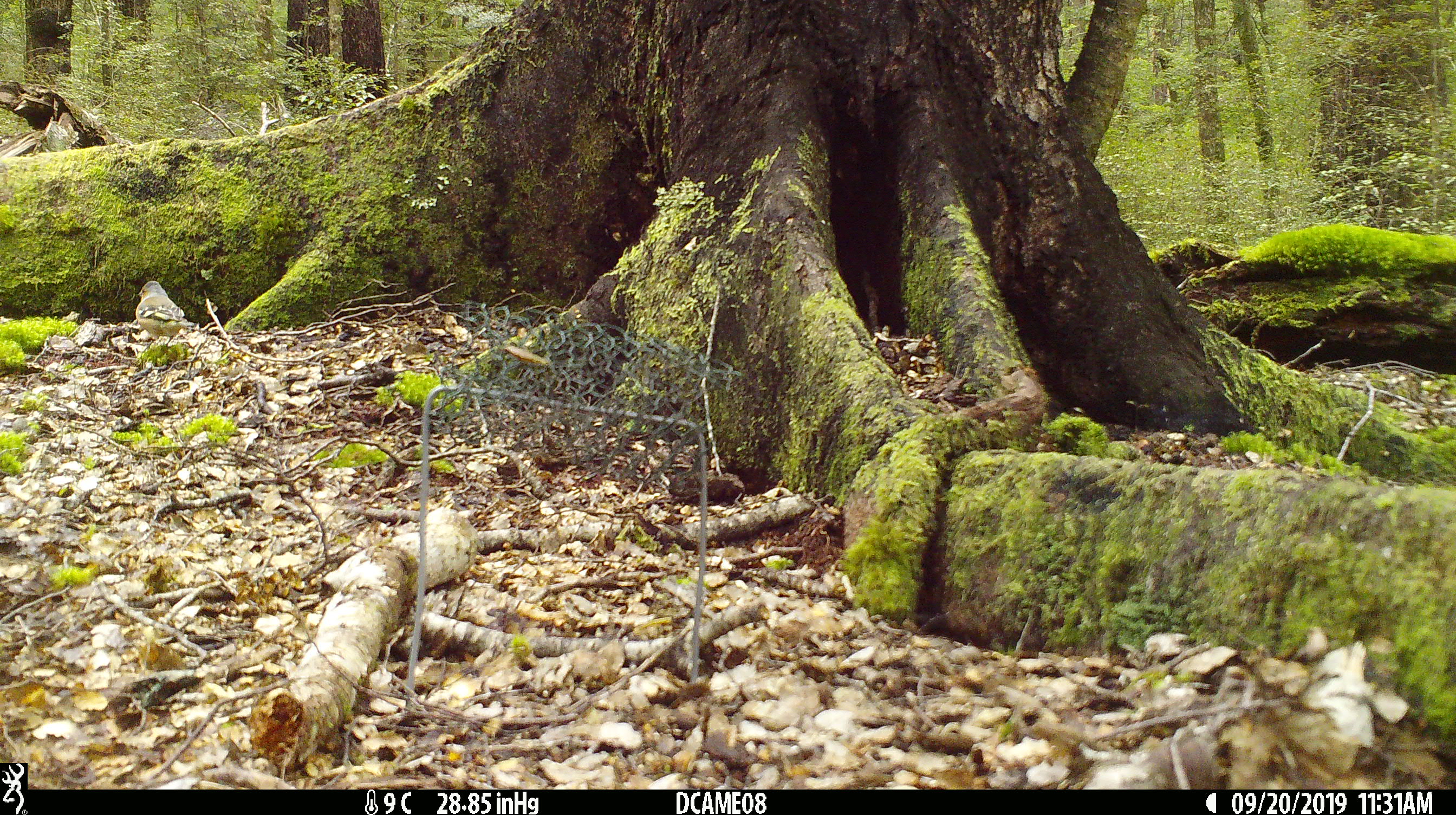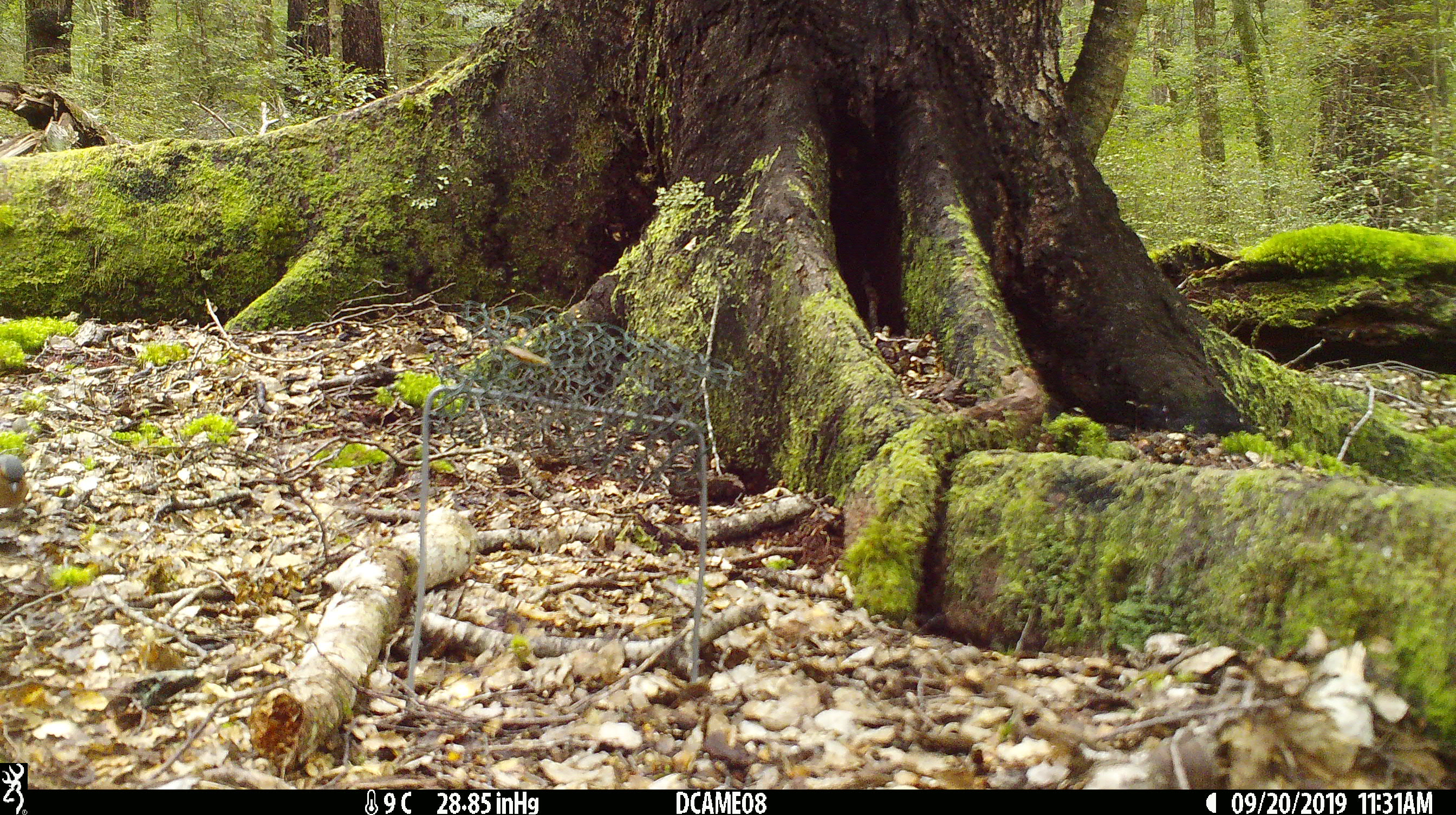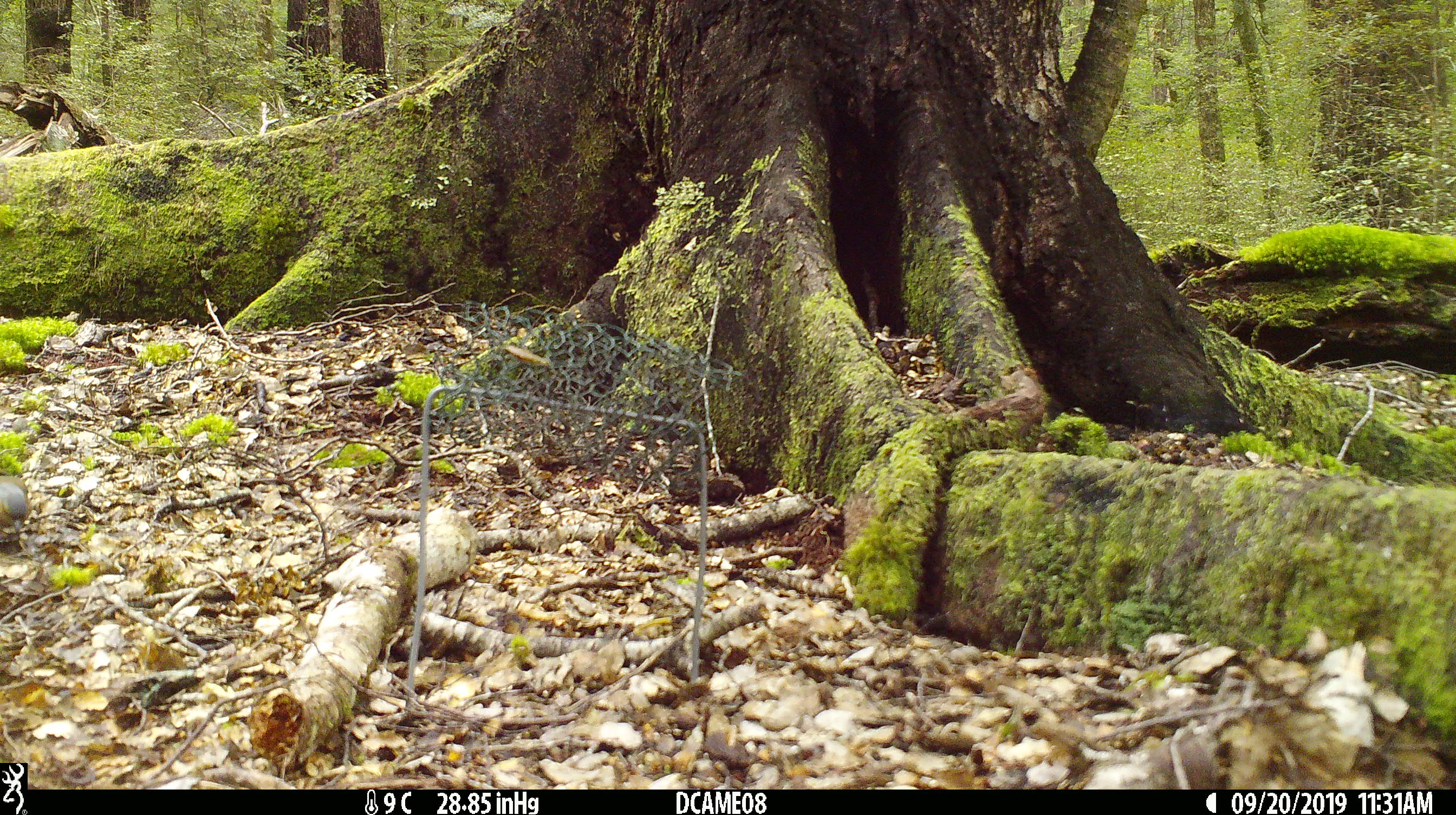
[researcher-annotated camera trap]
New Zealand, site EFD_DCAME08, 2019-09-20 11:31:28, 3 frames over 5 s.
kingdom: Animalia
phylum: Chordata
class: Aves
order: Passeriformes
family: Fringillidae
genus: Fringilla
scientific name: Fringilla coelebs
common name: common chaffinch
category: chaffinch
Chaffinch (common chaffinch) (Fringilla coelebs).